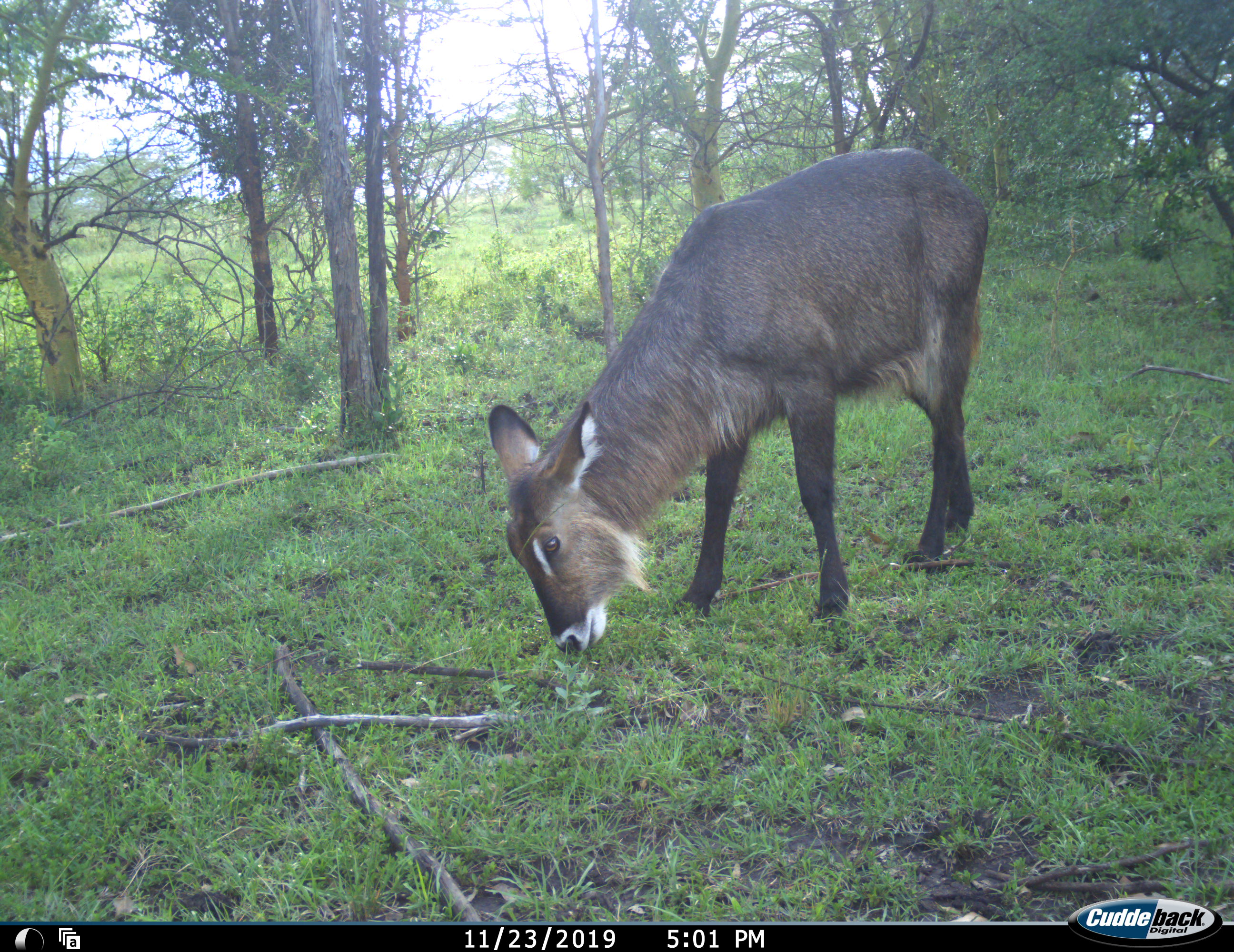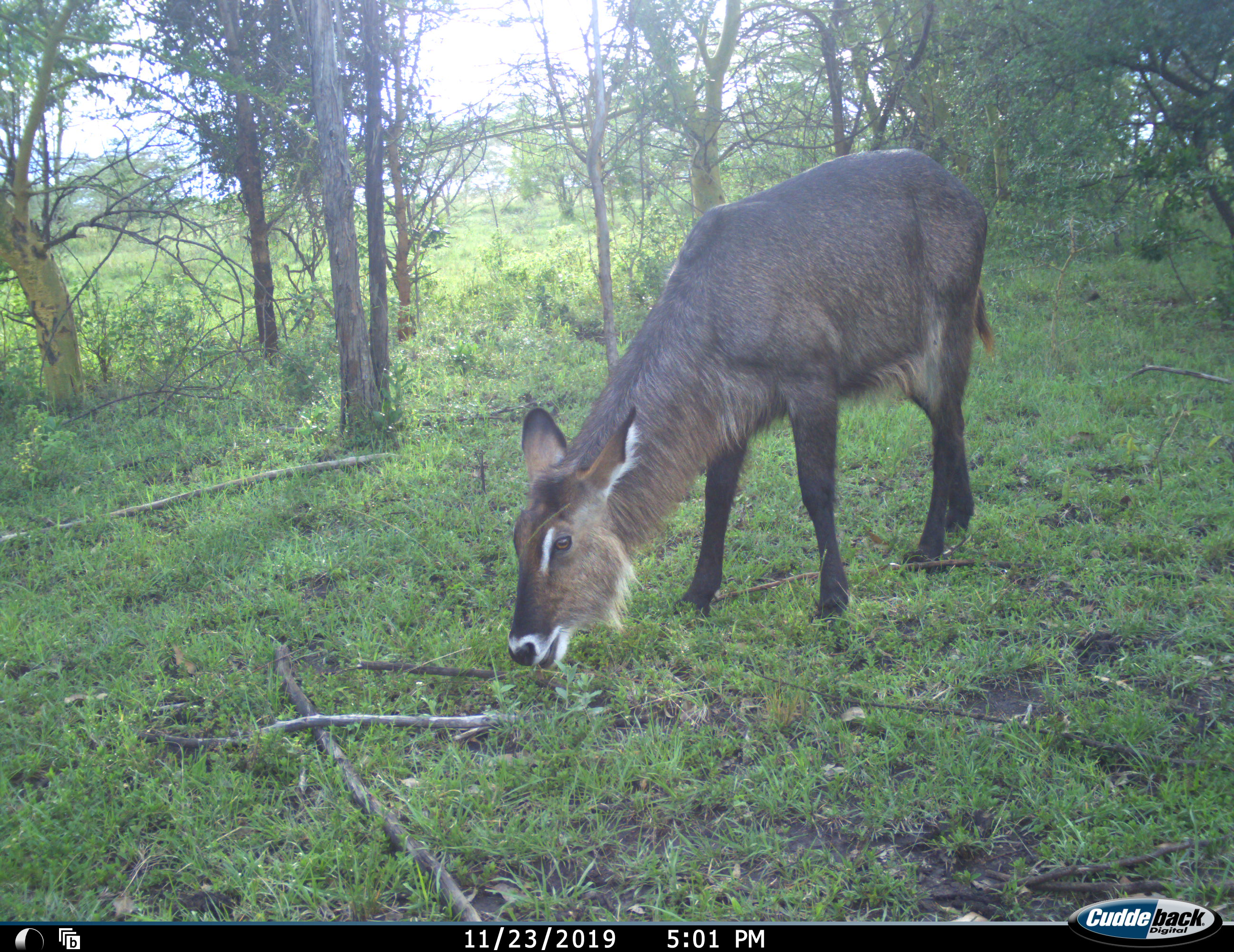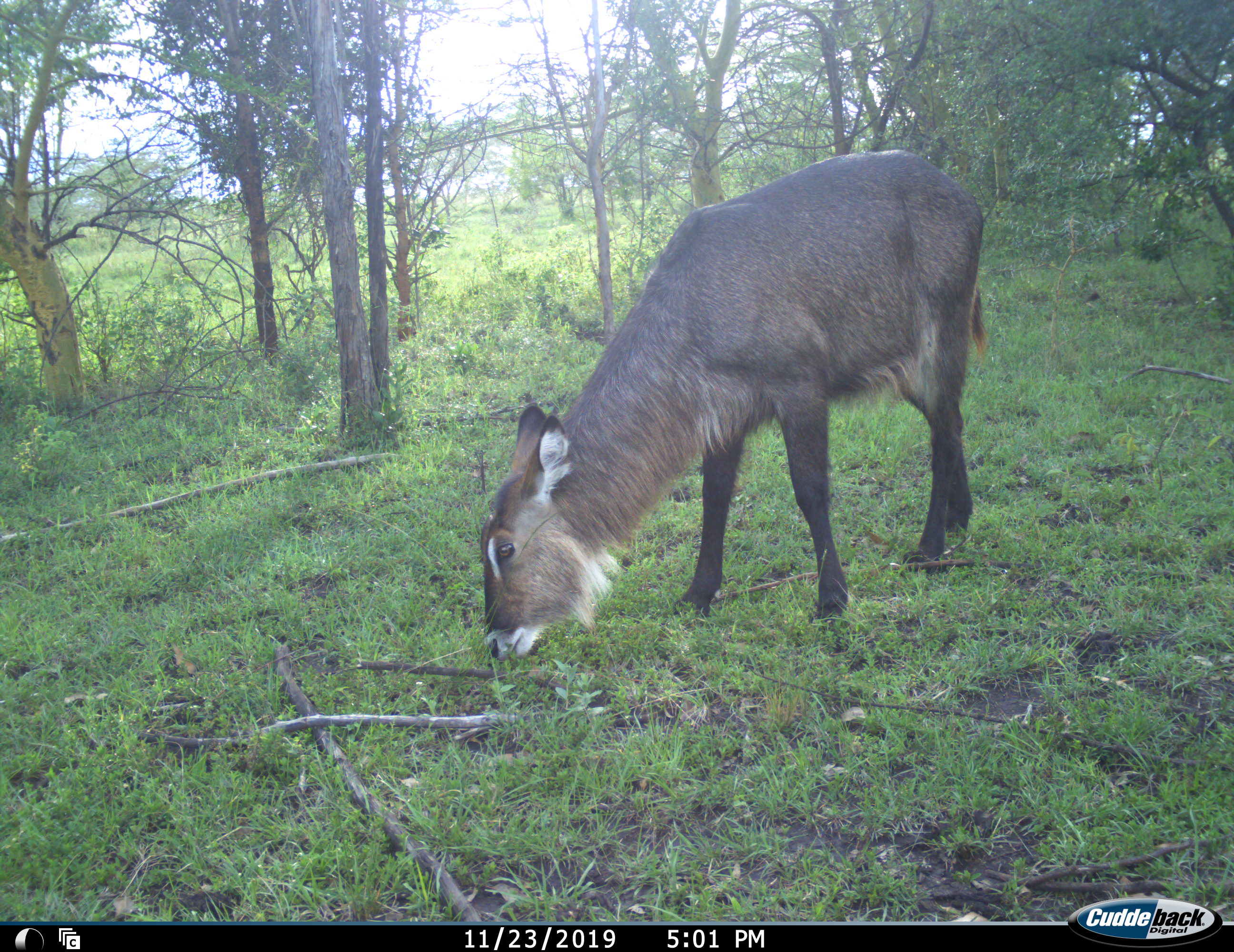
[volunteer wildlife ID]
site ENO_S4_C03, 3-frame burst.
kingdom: Animalia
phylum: Chordata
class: Mammalia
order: Artiodactyla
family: Bovidae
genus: Kobus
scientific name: Kobus ellipsiprymnus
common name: waterbuck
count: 1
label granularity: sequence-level